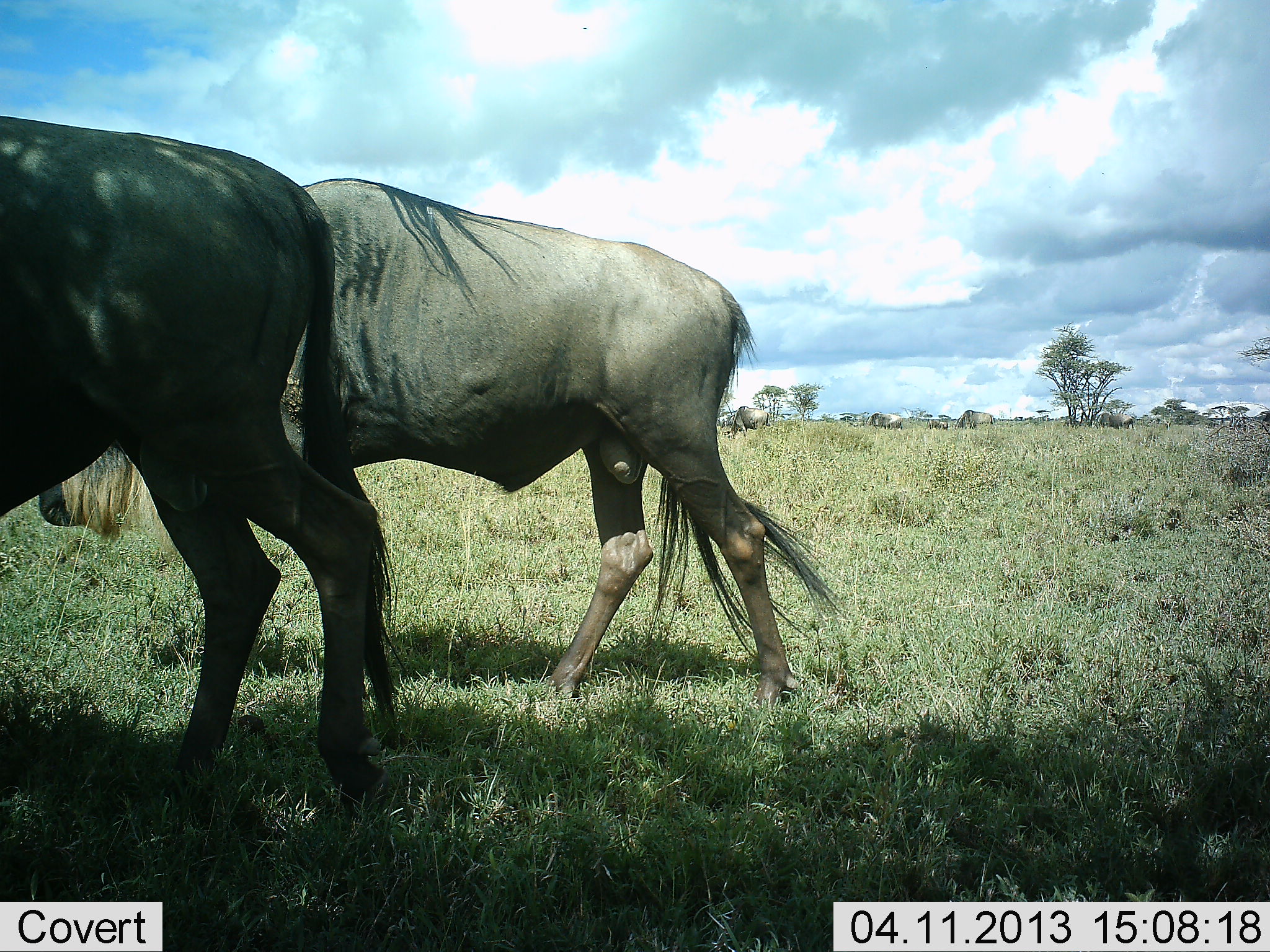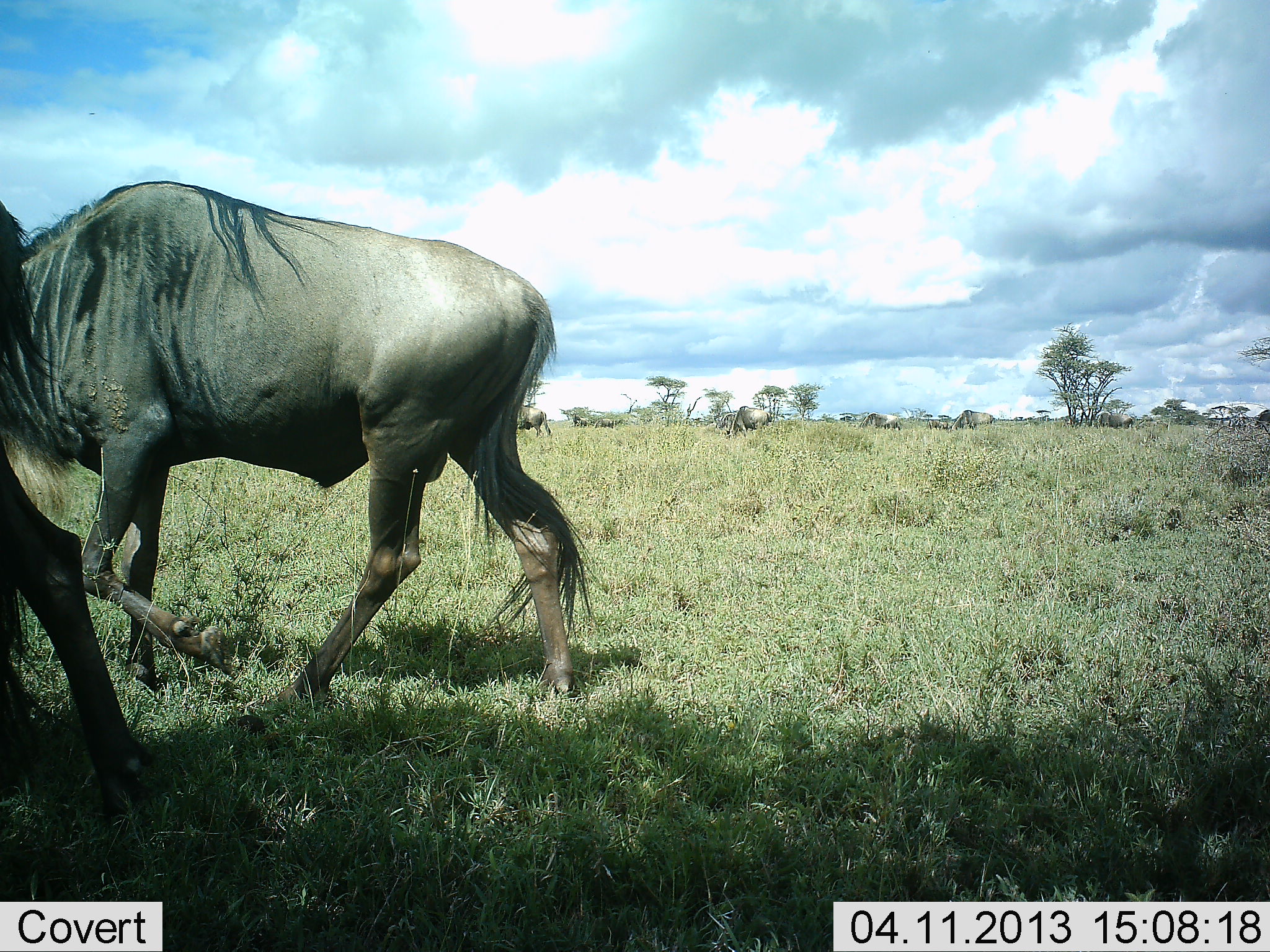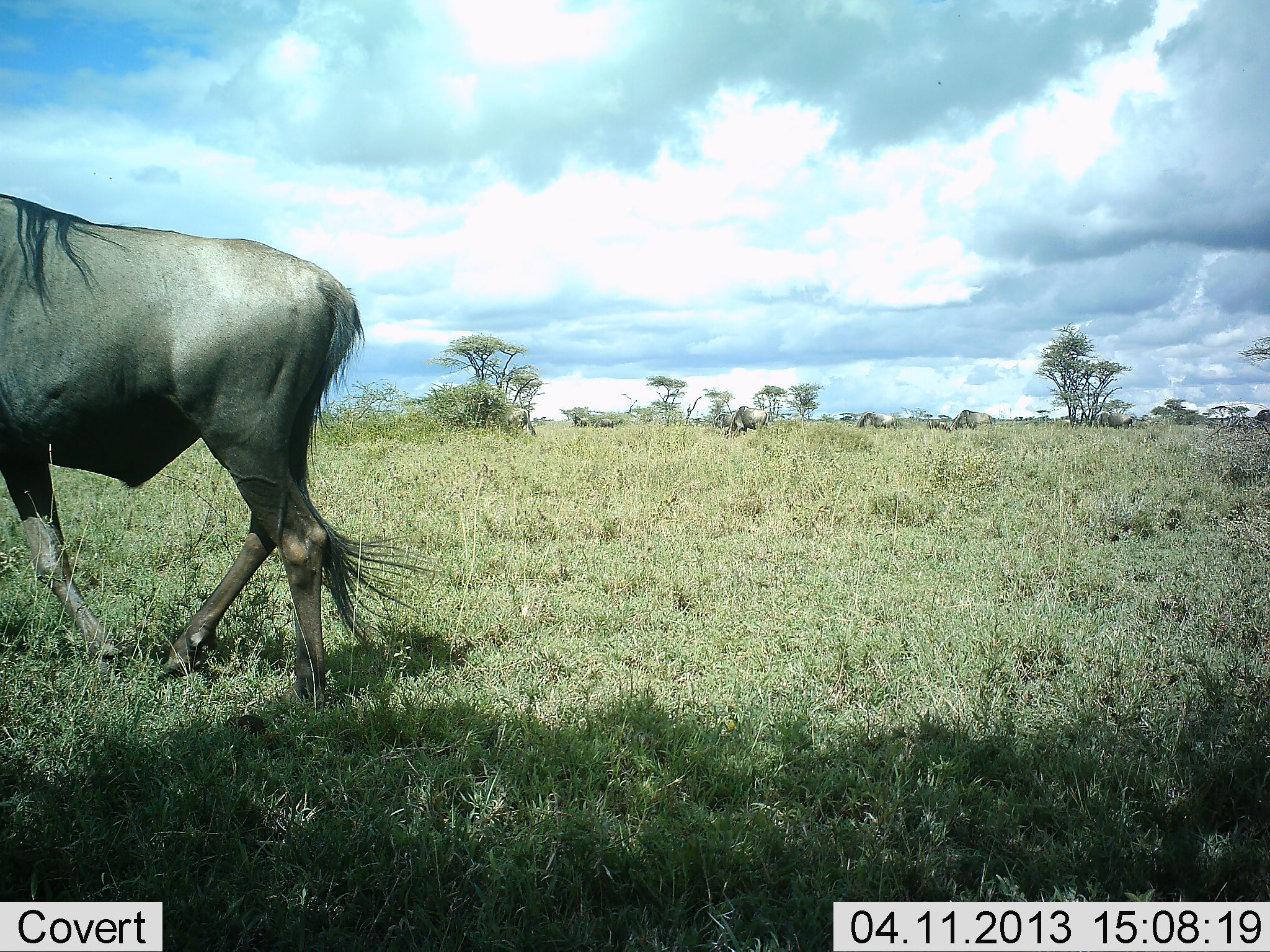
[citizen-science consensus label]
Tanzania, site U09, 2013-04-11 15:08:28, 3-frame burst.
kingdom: Animalia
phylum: Chordata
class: Mammalia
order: Artiodactyla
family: Bovidae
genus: Connochaetes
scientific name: Connochaetes taurinus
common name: blue wildebeest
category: wildebeest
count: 2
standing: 14%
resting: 0%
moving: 93%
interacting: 0%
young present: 0%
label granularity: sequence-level